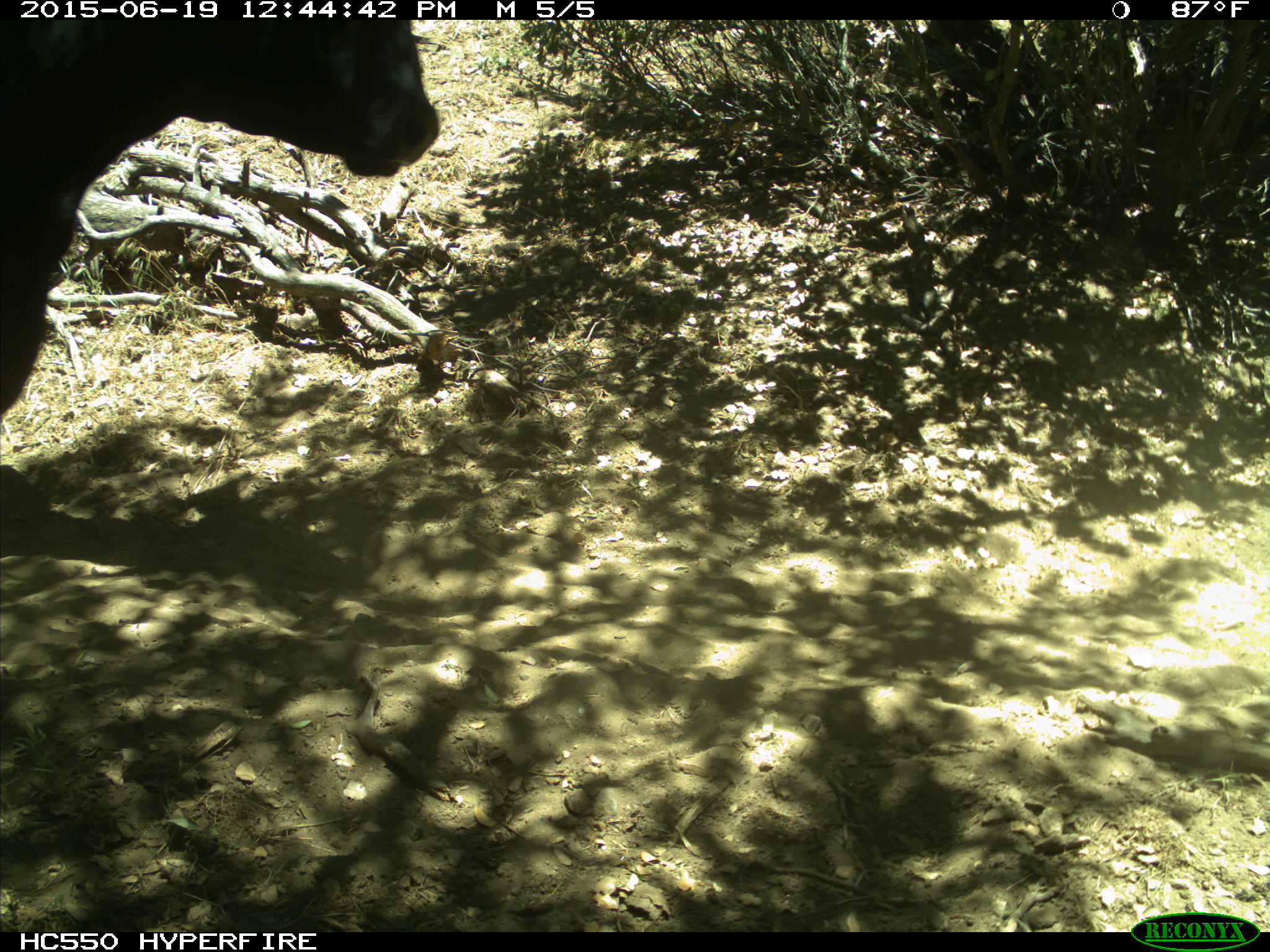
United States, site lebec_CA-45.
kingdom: Animalia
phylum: Chordata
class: Mammalia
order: Artiodactyla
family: Bovidae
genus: Bos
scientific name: Bos taurus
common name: domestic cow